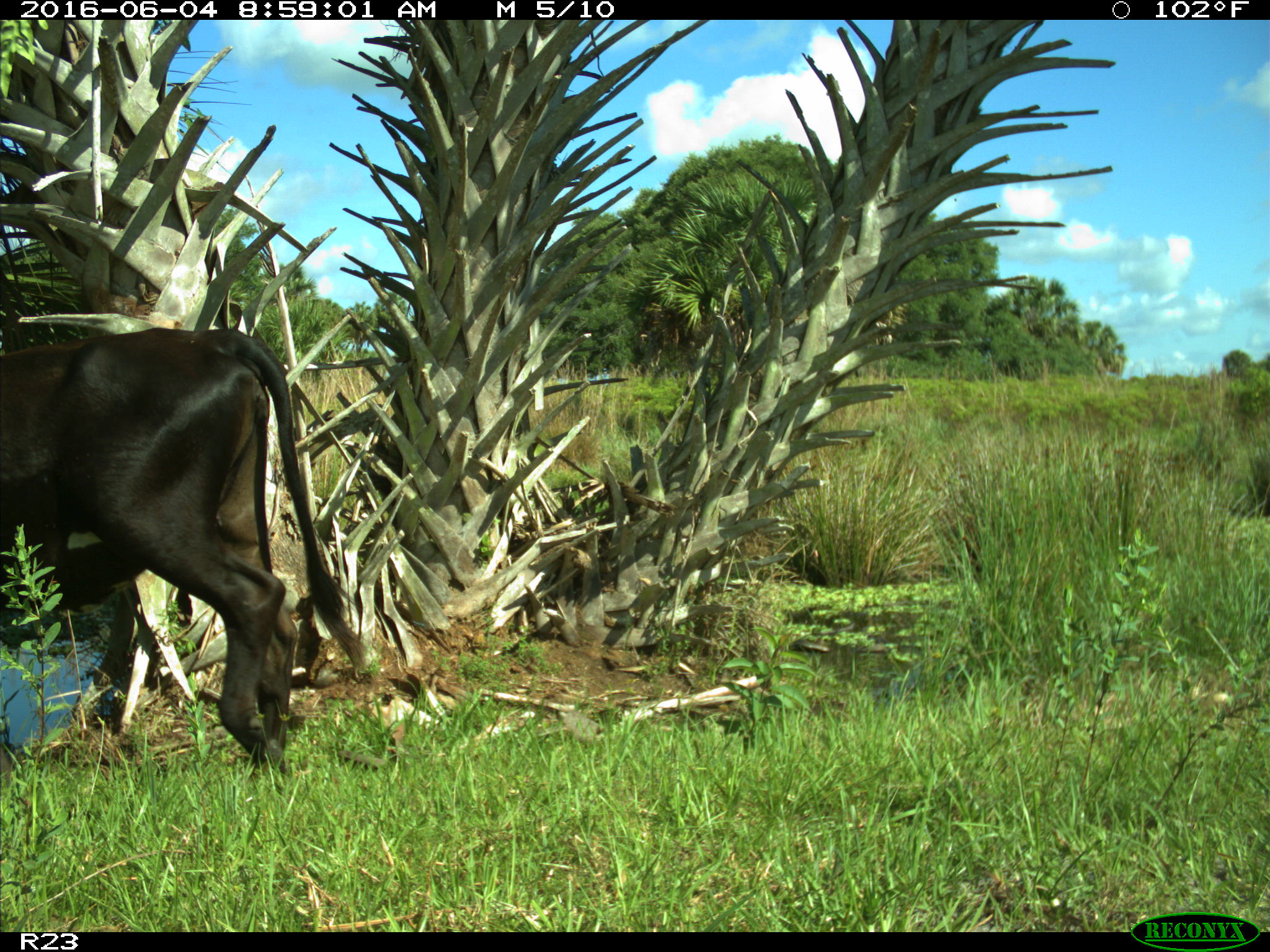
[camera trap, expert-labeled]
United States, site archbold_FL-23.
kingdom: Animalia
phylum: Chordata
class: Mammalia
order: Artiodactyla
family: Bovidae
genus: Bos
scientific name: Bos taurus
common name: domestic cow